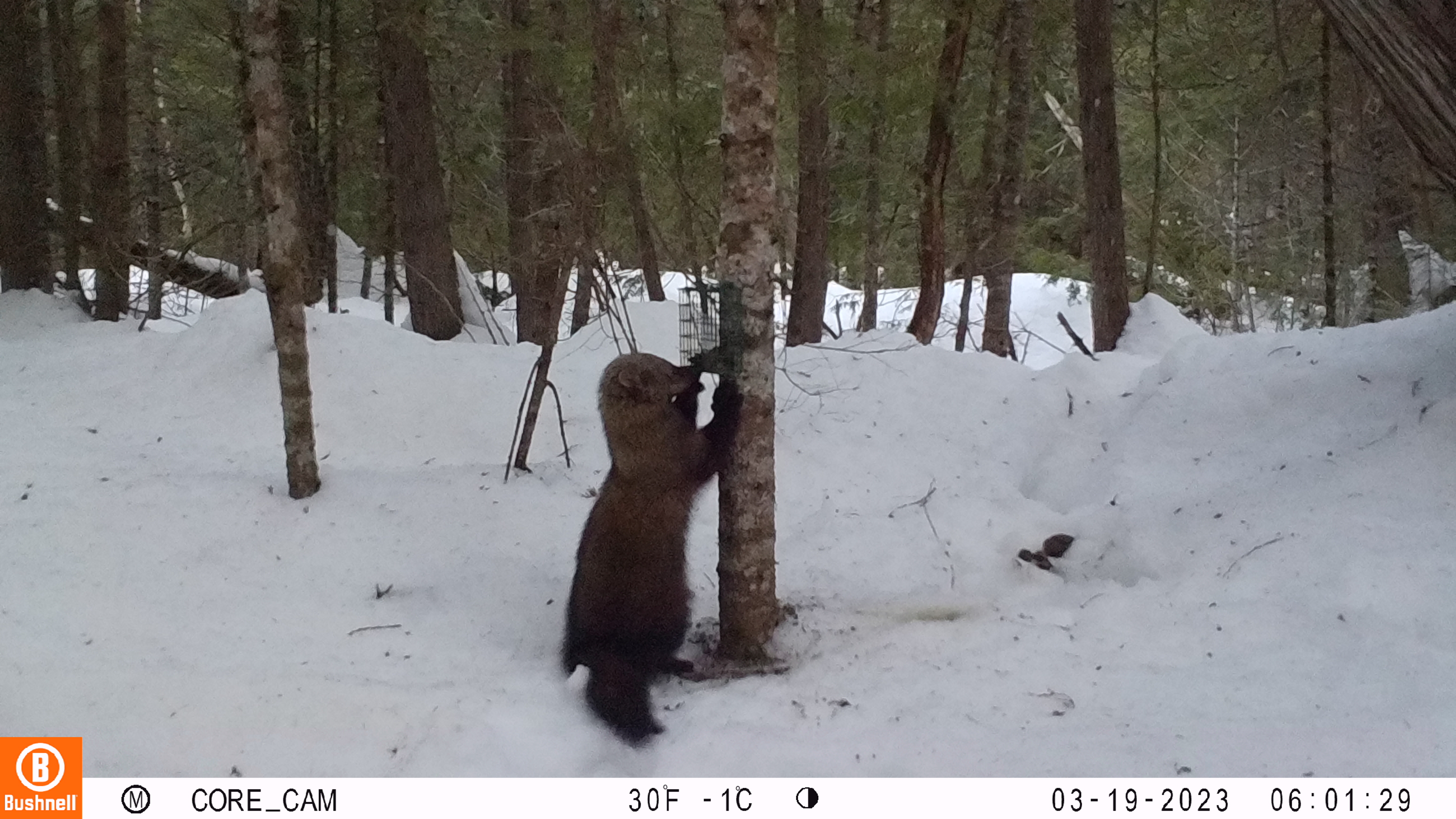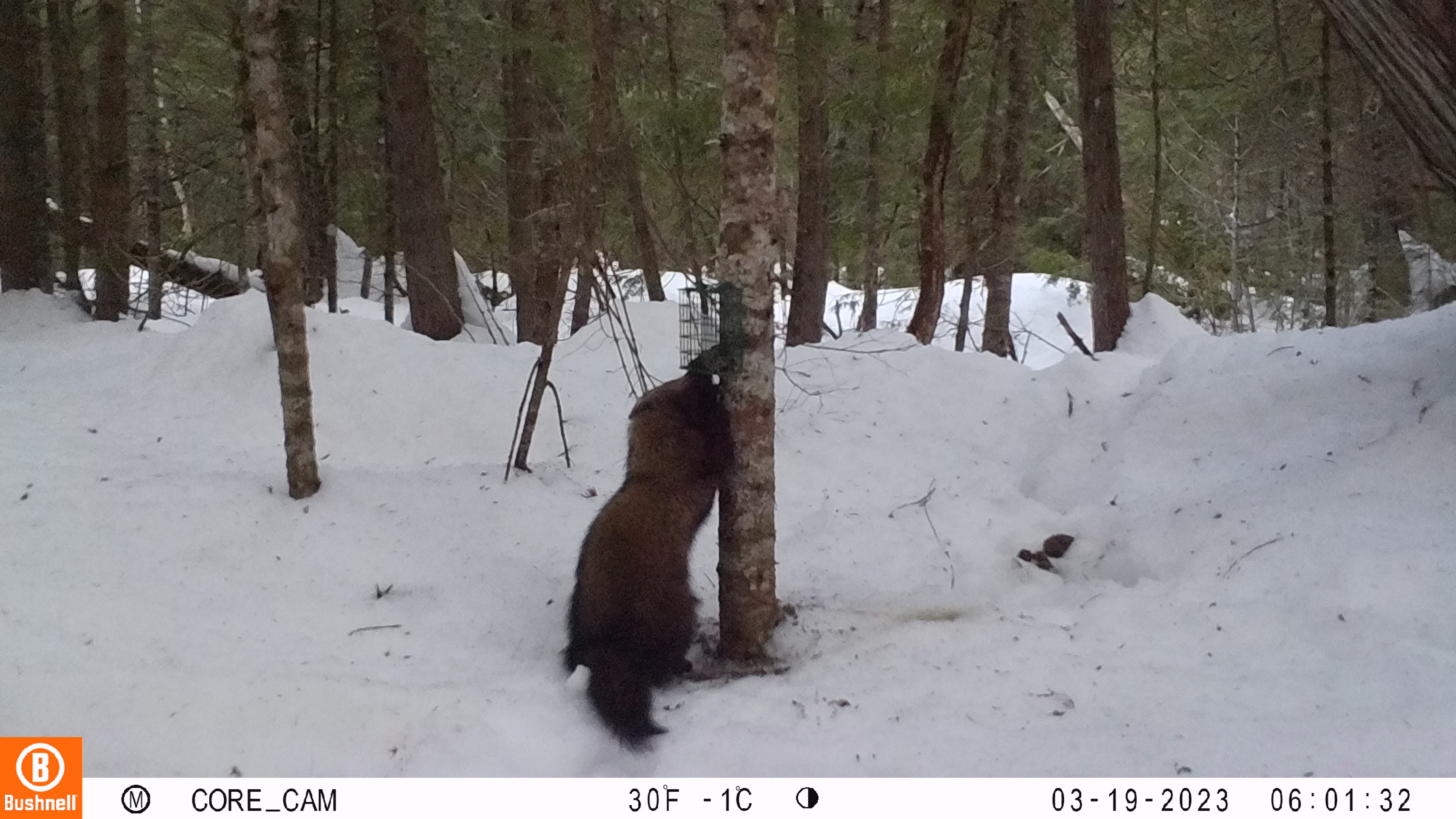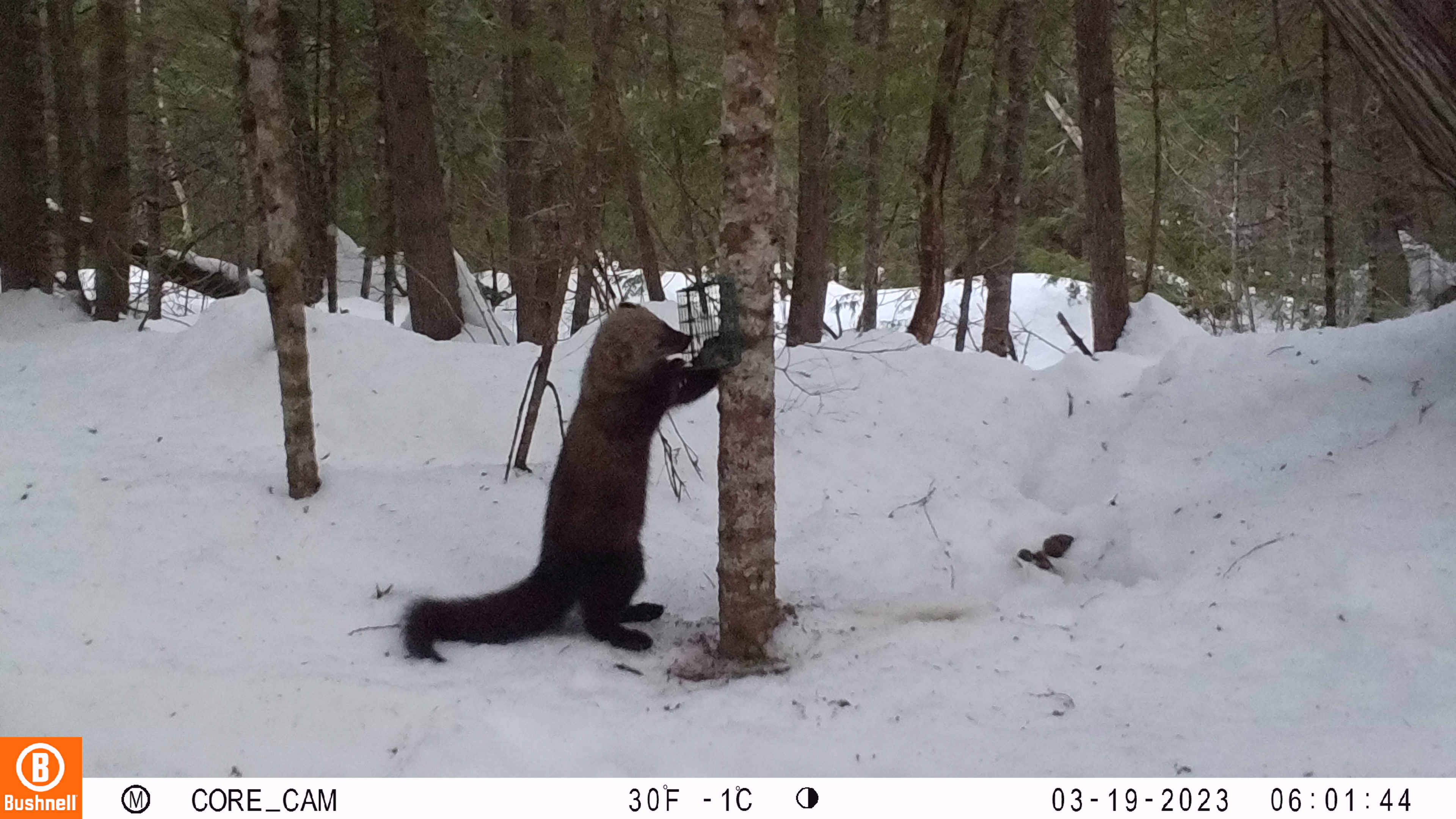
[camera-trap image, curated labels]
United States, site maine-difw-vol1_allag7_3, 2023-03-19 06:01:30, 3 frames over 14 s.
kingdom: Animalia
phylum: Chordata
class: Mammalia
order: Carnivora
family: Mustelidae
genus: Pekania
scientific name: Pekania pennanti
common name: fisher